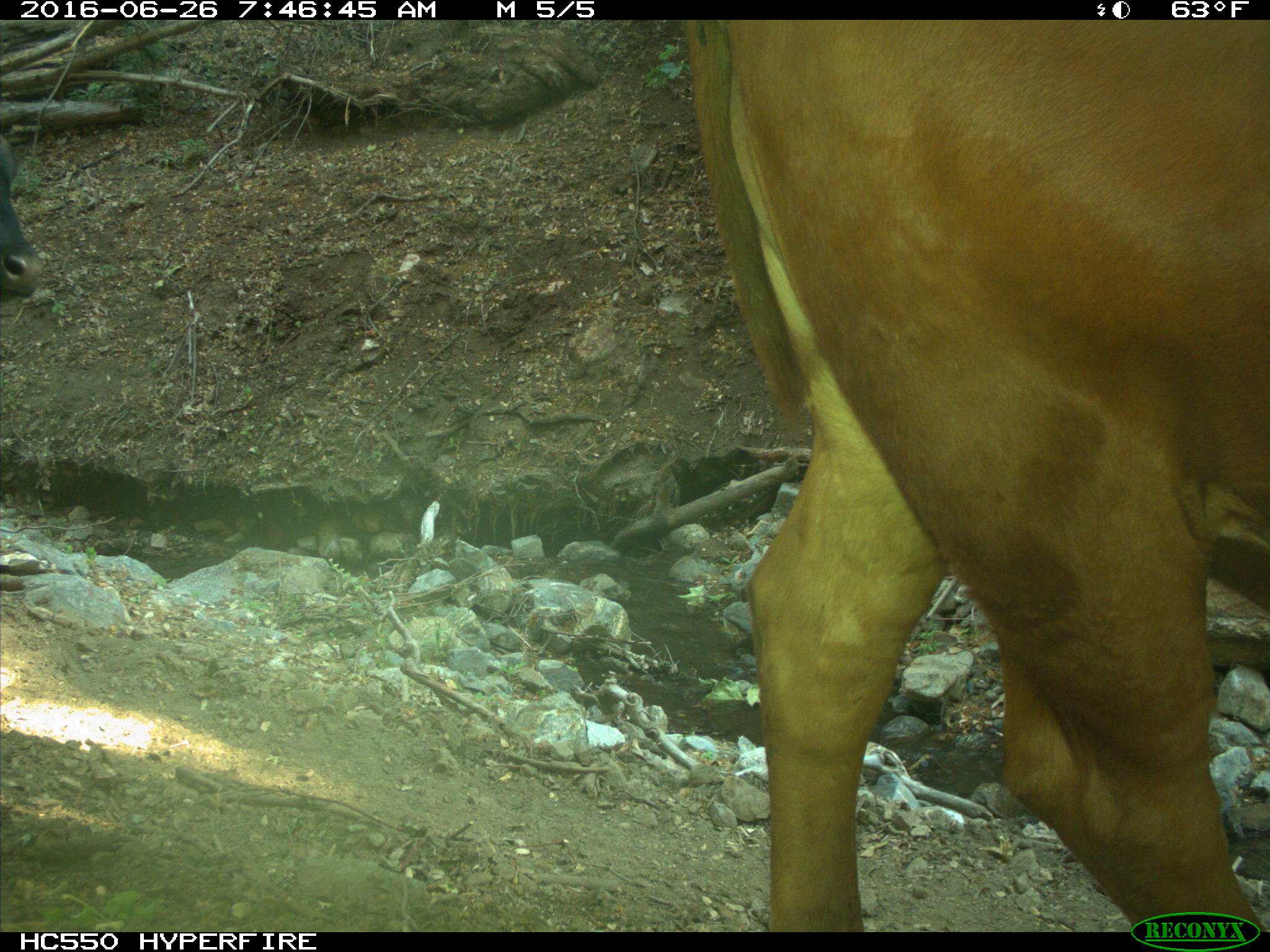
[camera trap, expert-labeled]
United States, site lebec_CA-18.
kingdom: Animalia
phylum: Chordata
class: Mammalia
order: Artiodactyla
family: Bovidae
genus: Bos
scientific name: Bos taurus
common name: domestic cow